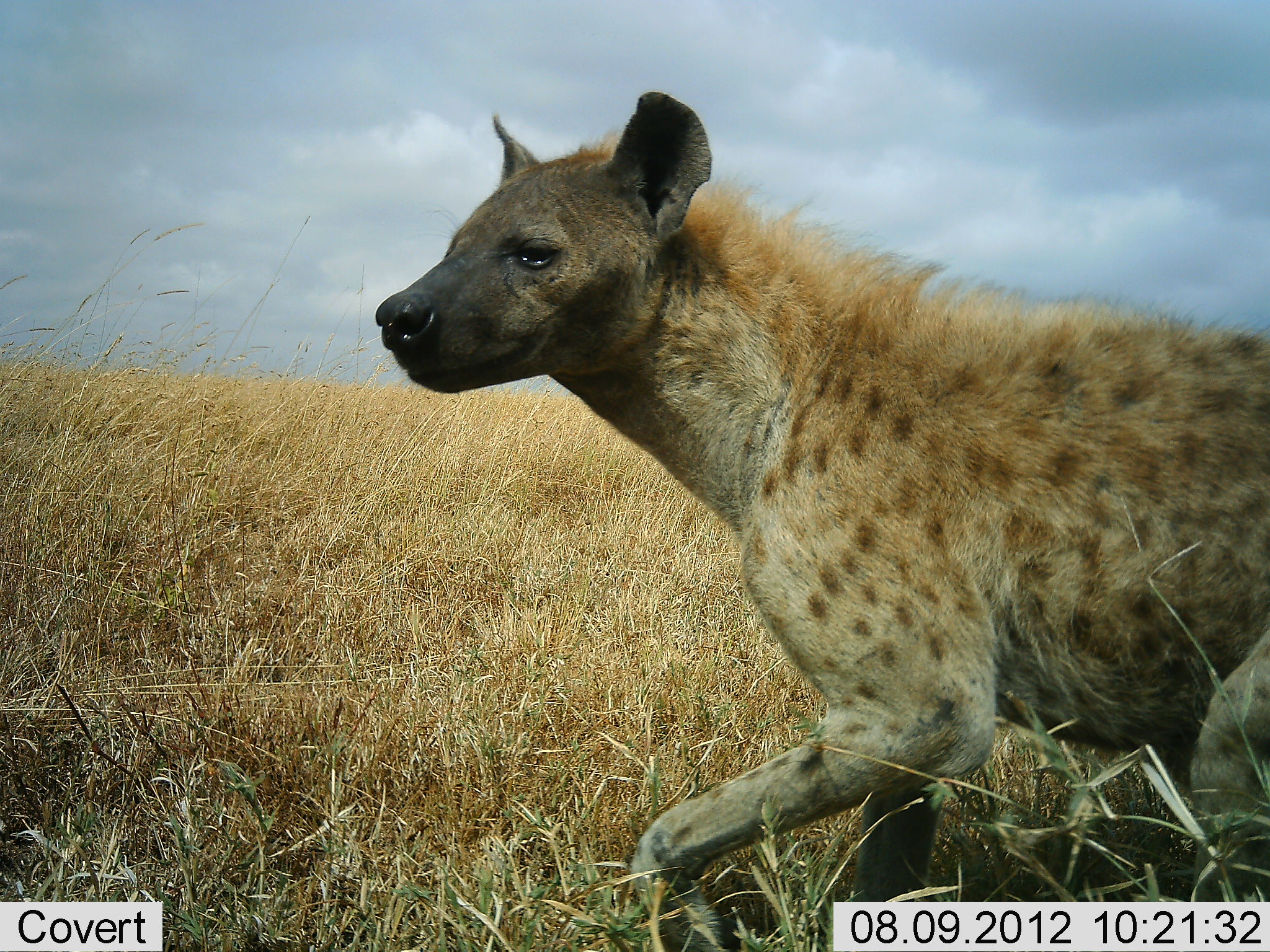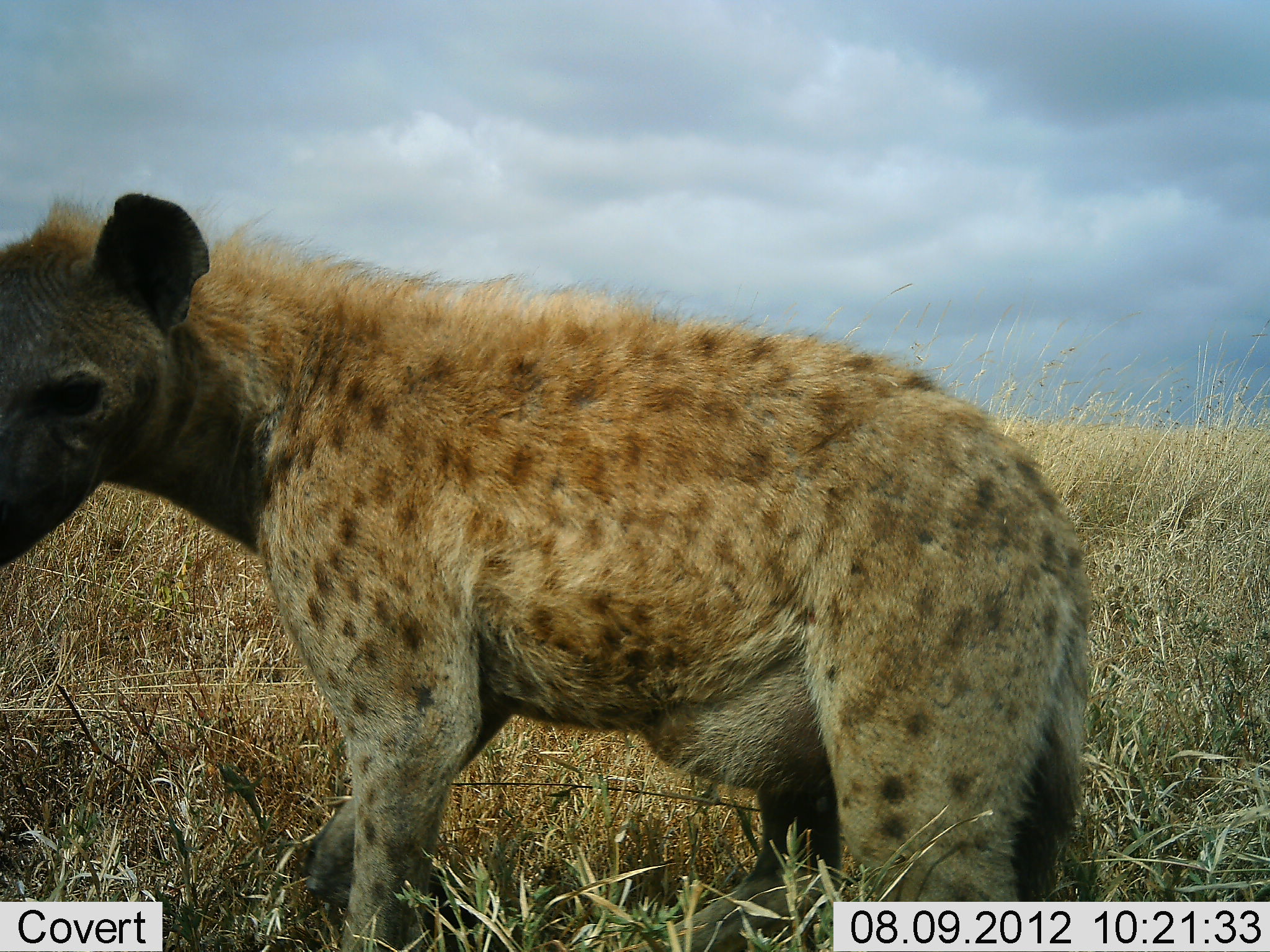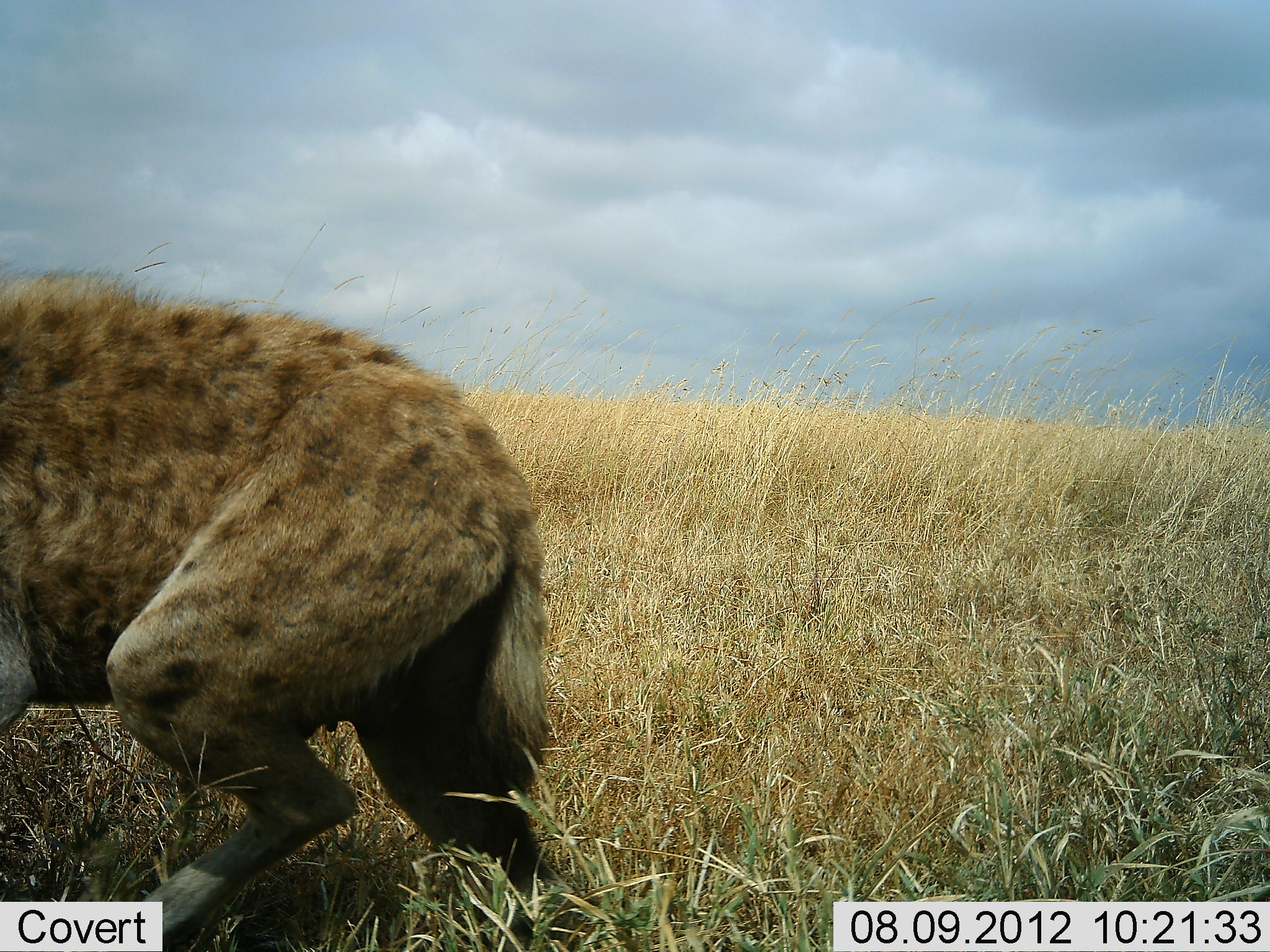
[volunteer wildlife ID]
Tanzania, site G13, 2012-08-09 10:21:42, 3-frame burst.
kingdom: Animalia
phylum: Chordata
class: Mammalia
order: Carnivora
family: Hyaenidae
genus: Crocuta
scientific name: Crocuta crocuta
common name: spotted hyena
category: hyenaspotted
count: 1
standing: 10%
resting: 0%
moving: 90%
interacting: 0%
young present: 0%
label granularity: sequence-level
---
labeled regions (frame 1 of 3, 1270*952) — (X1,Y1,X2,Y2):
animal: (375,90,1270,952)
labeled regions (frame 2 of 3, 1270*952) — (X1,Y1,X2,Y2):
animal: (0,189,1101,952)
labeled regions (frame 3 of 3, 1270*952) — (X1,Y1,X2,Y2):
animal: (0,269,598,952)